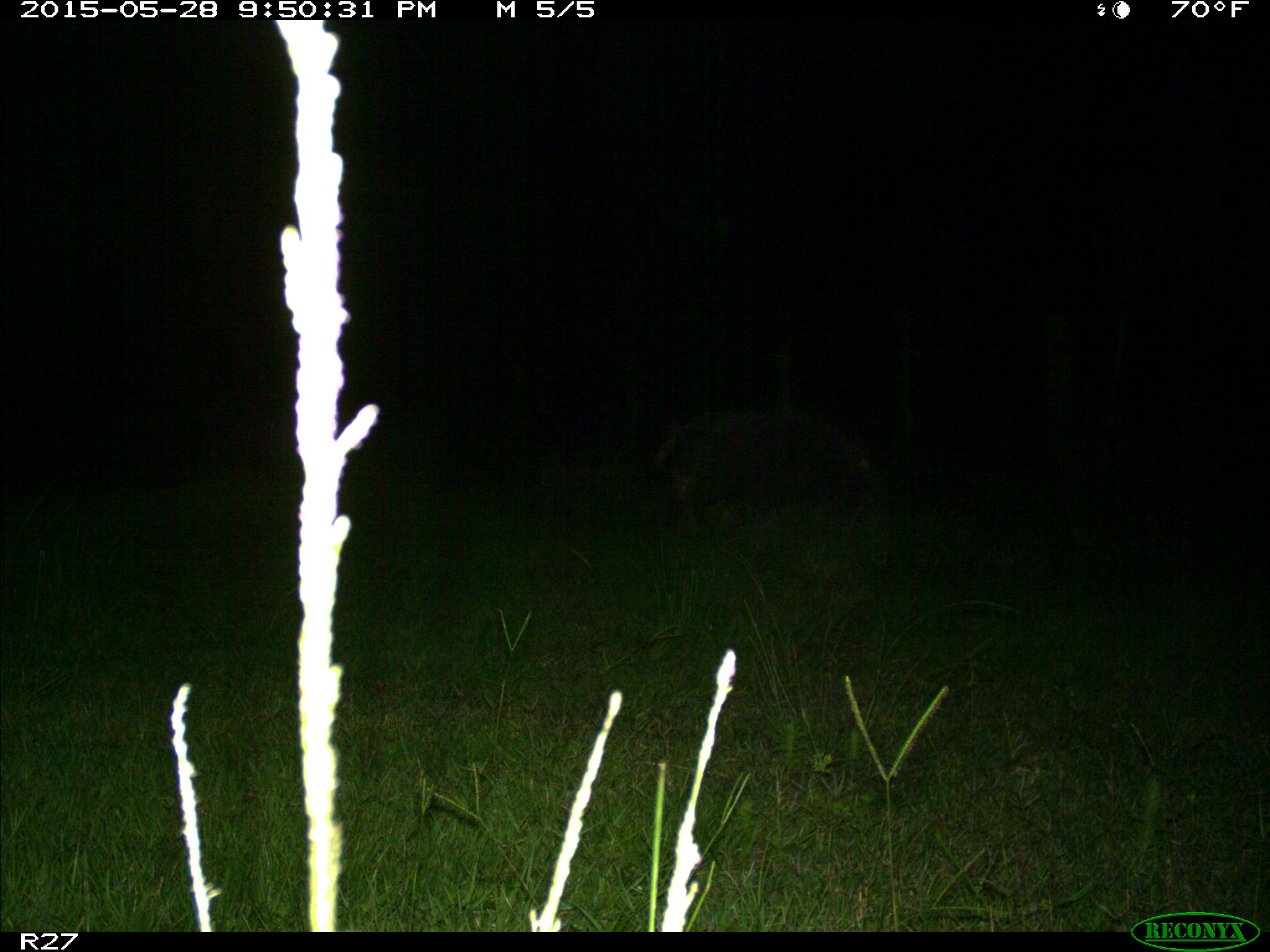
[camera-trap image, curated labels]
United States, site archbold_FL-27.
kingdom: Animalia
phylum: Chordata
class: Mammalia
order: Artiodactyla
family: Suidae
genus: Sus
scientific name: Sus scrofa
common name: wild boar